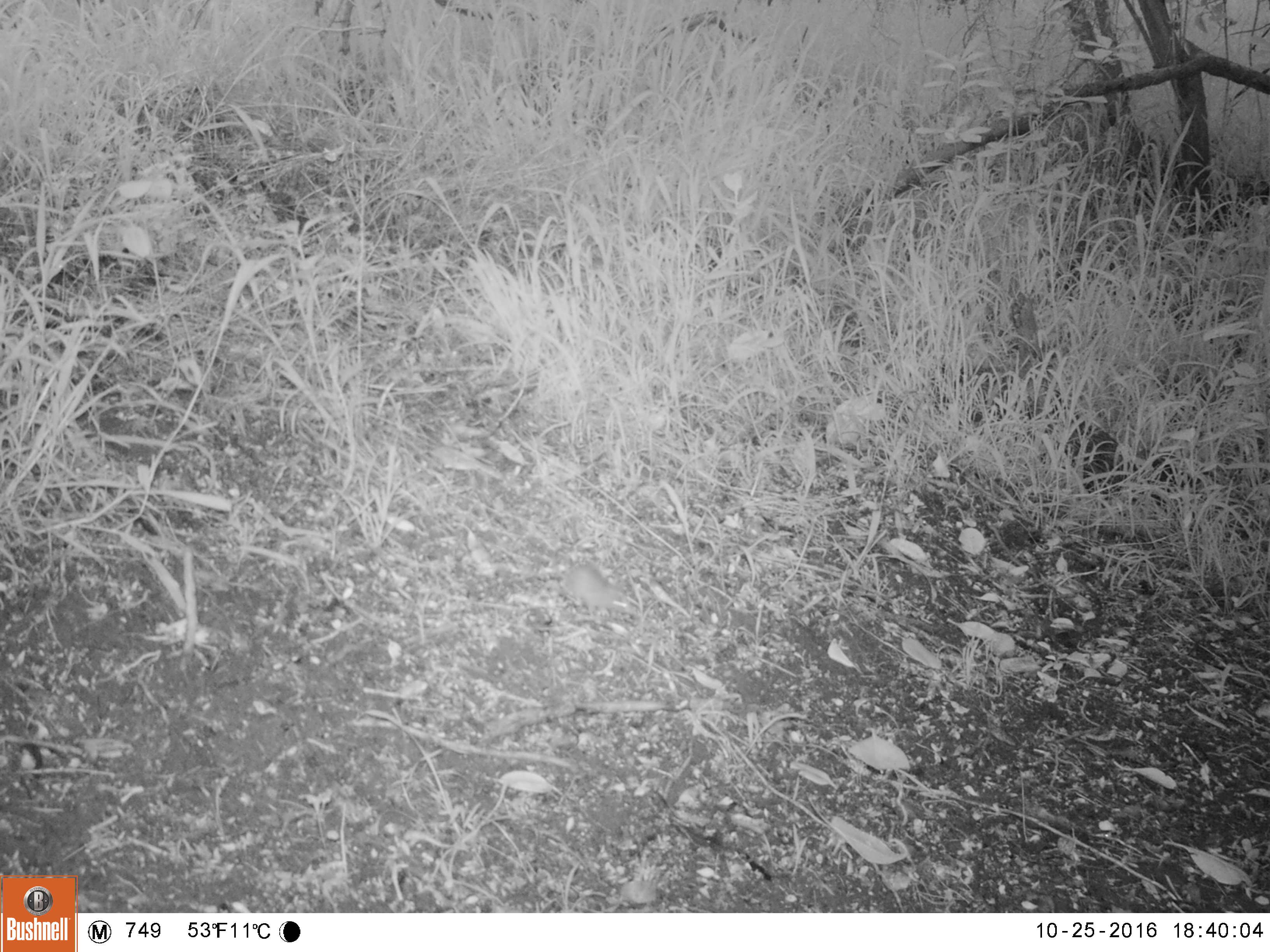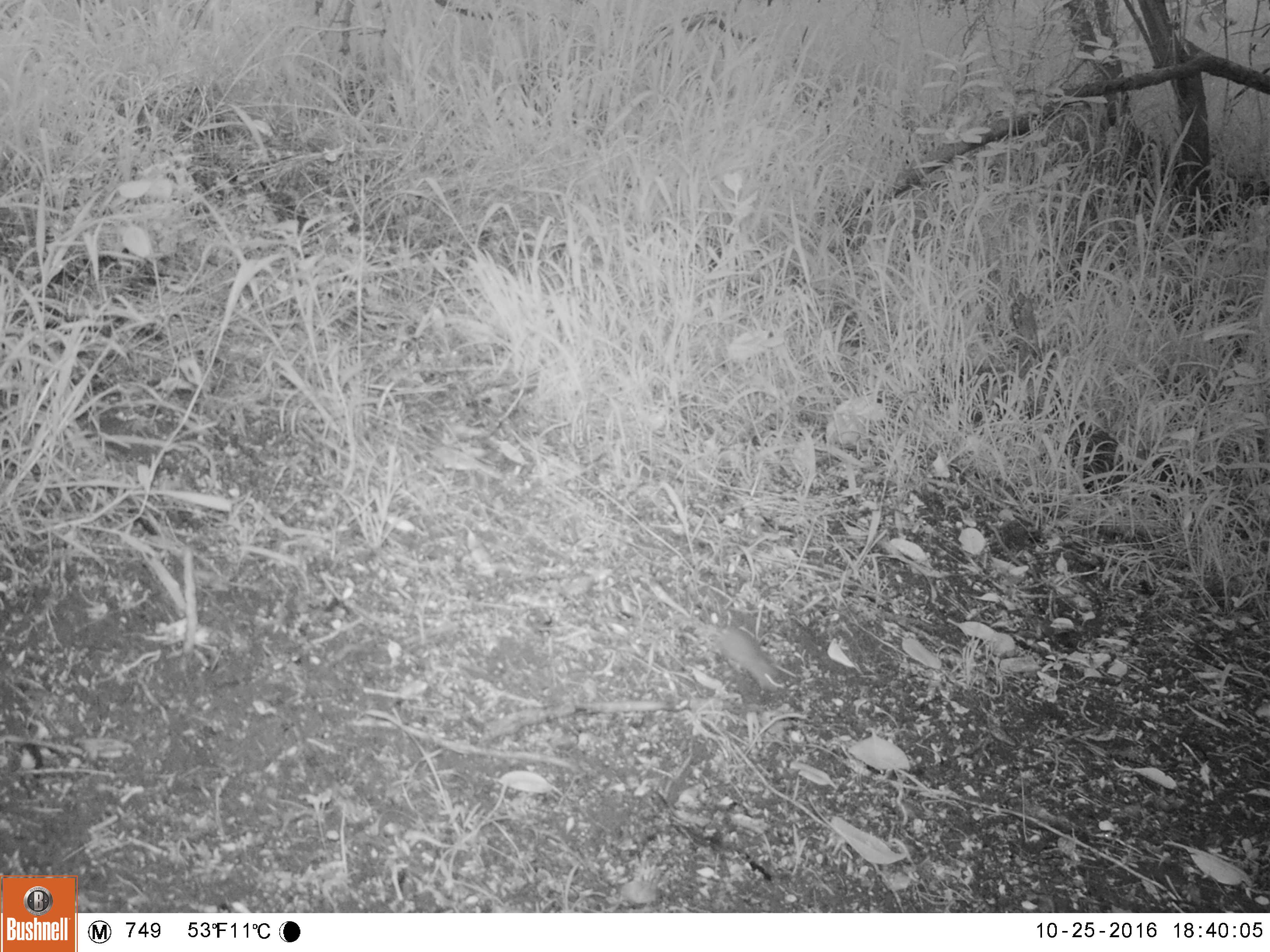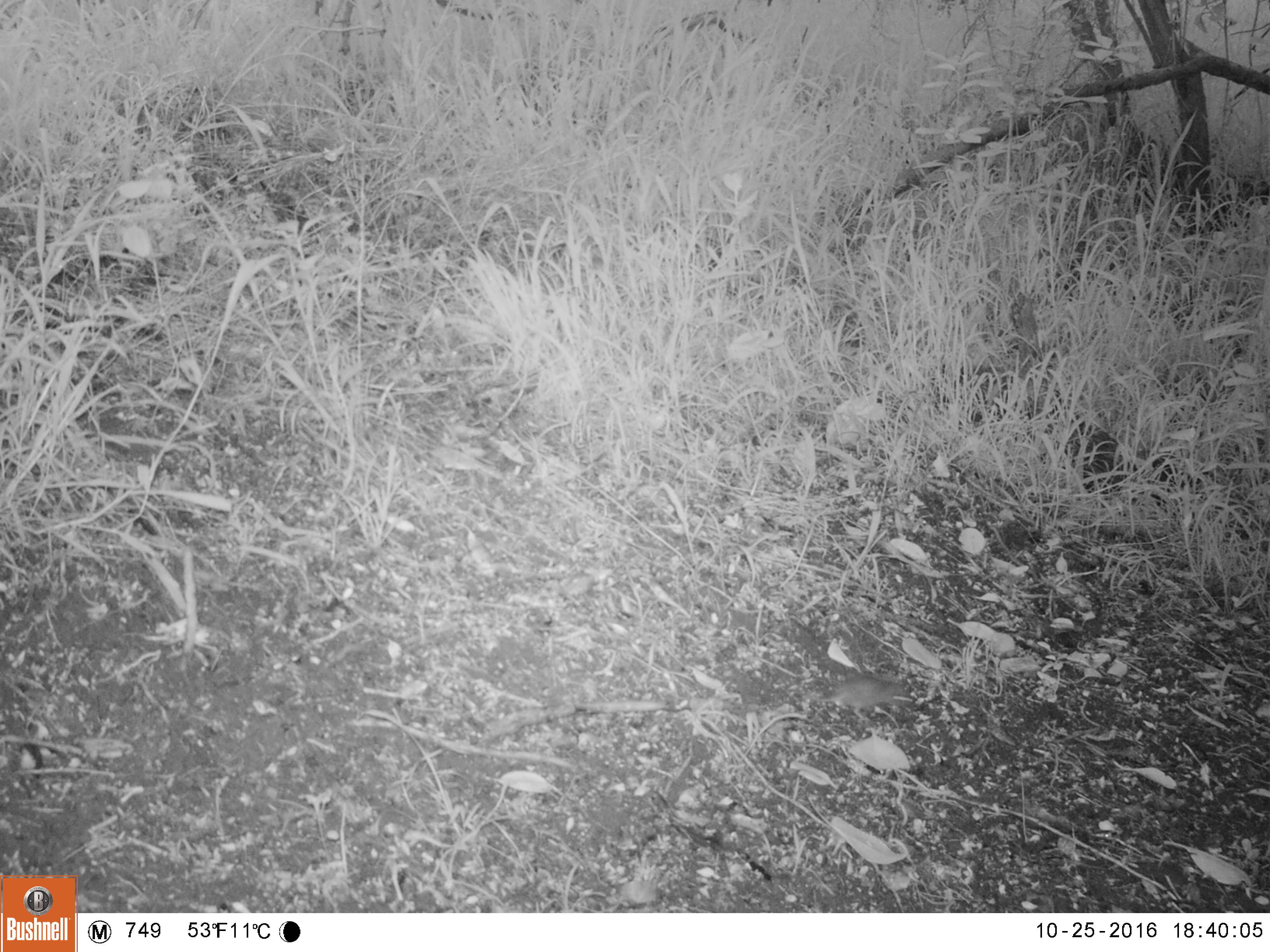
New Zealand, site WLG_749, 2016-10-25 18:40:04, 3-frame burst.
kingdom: Animalia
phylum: Chordata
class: Mammalia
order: Rodentia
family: Muridae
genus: Mus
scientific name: Mus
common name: mouse